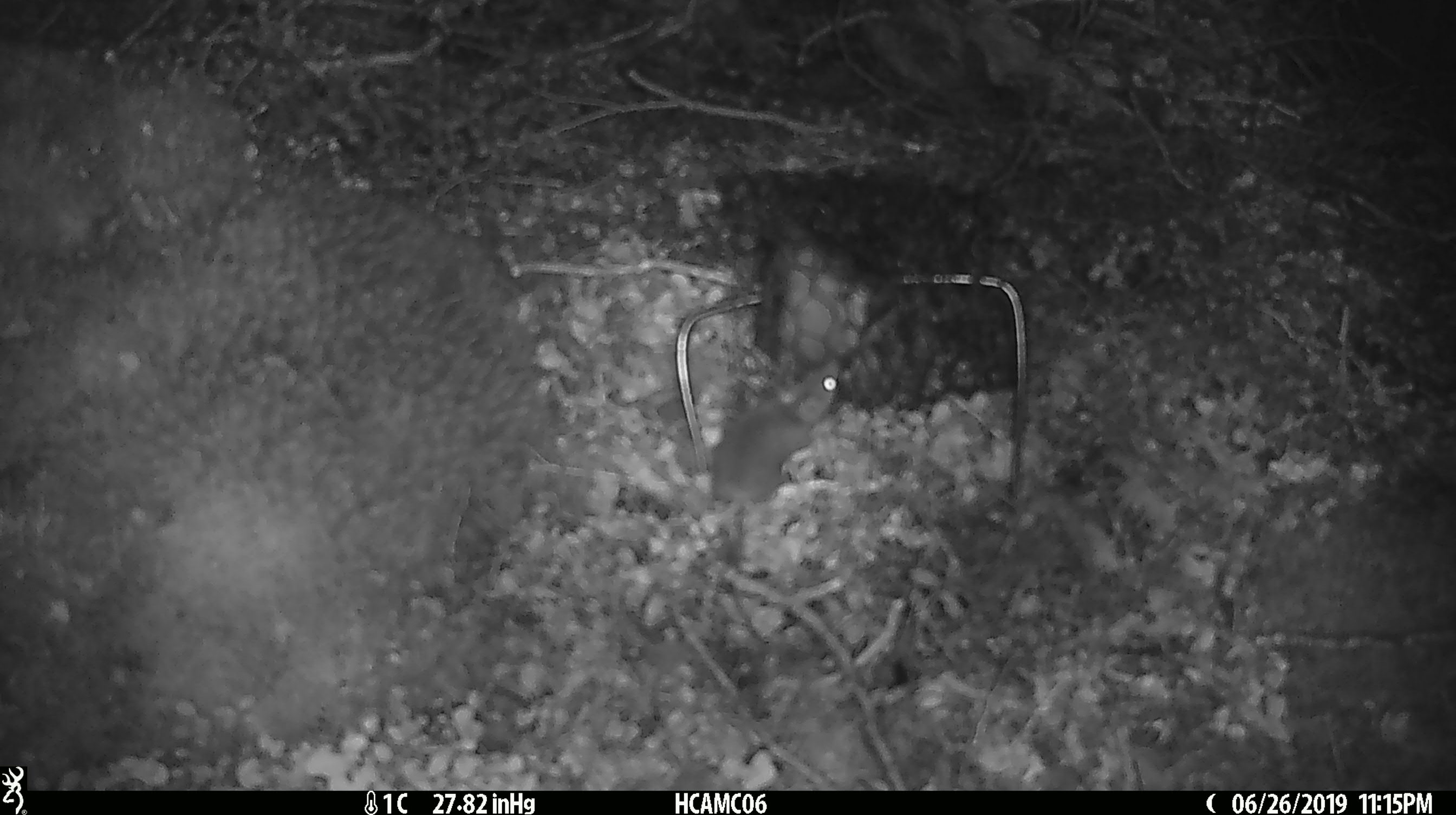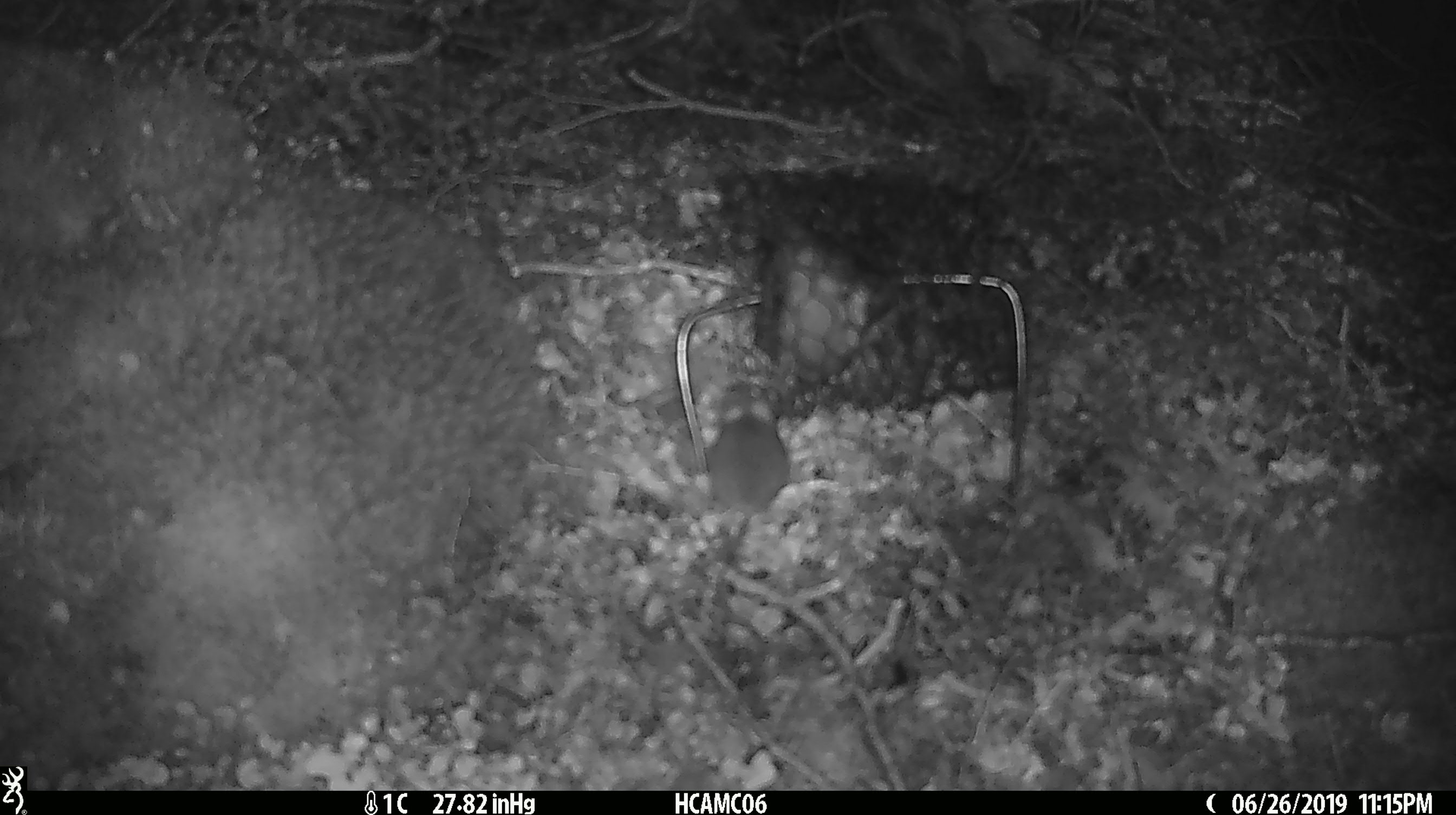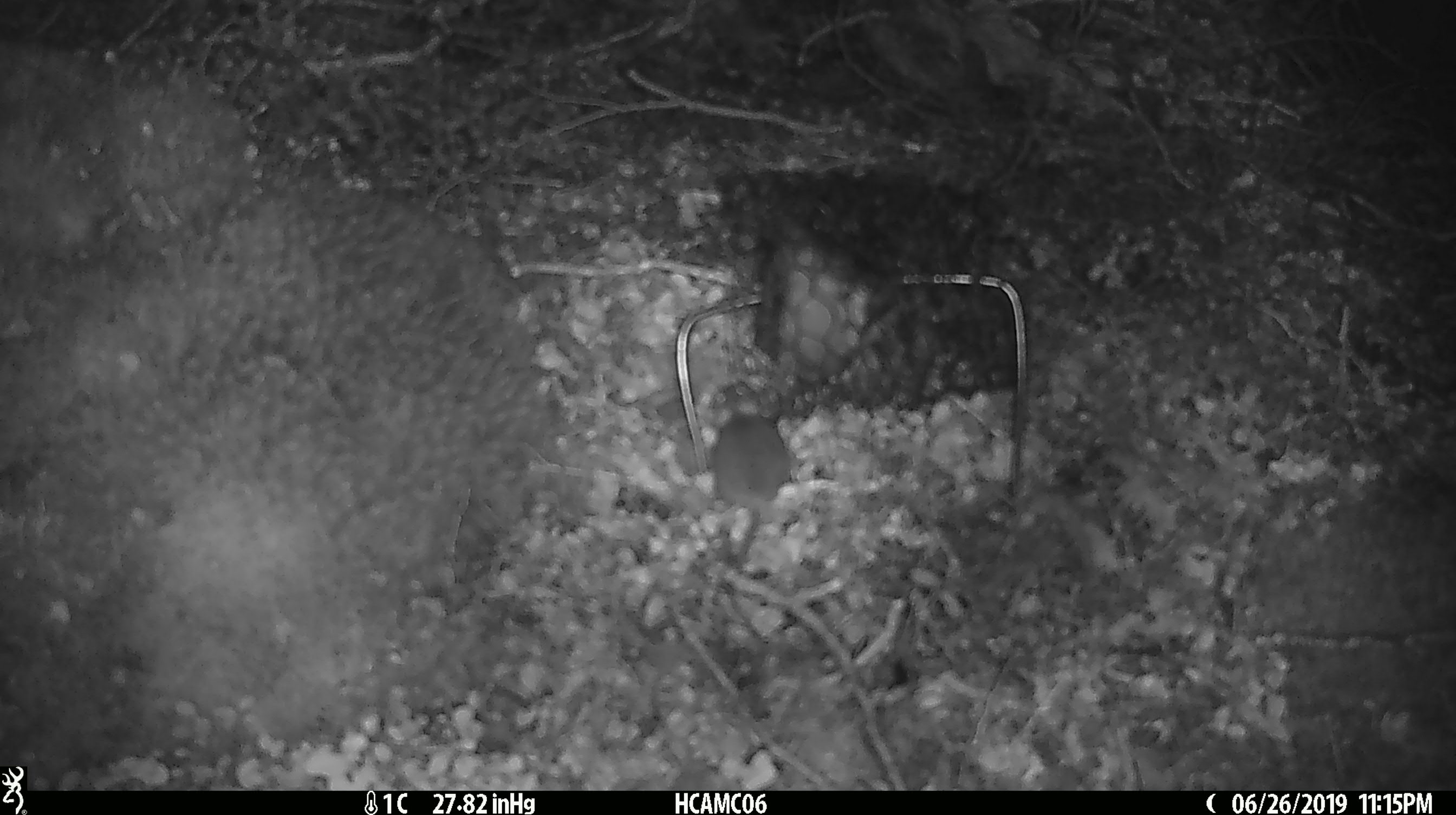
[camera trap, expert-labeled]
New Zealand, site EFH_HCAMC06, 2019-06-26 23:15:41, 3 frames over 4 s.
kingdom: Animalia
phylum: Chordata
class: Mammalia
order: Rodentia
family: Muridae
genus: Mus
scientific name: Mus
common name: mouse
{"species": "mouse (Mus)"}